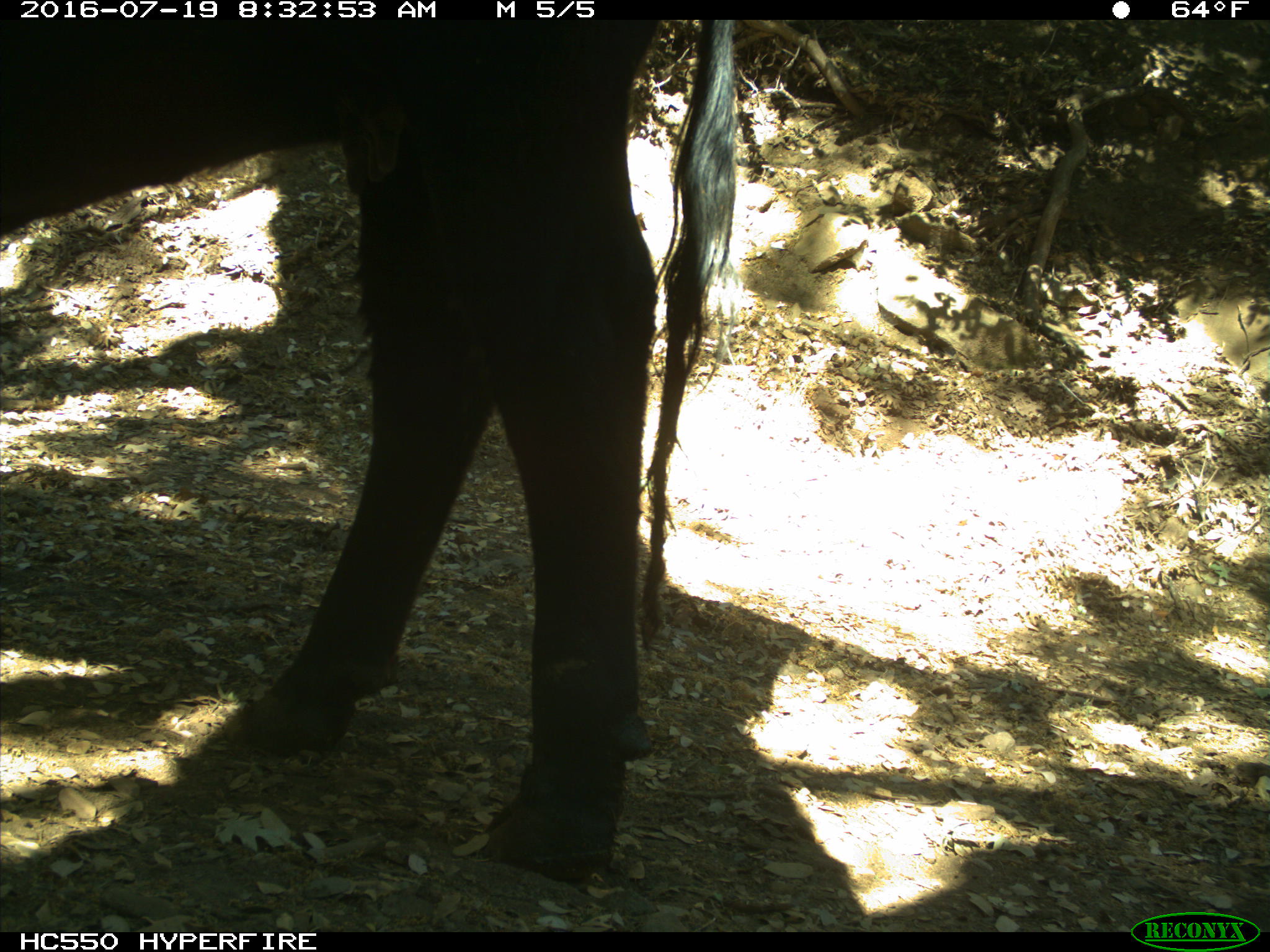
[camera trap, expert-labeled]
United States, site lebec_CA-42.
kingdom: Animalia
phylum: Chordata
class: Mammalia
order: Artiodactyla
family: Bovidae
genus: Bos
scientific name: Bos taurus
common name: domestic cow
Bos taurus (domestic cow).